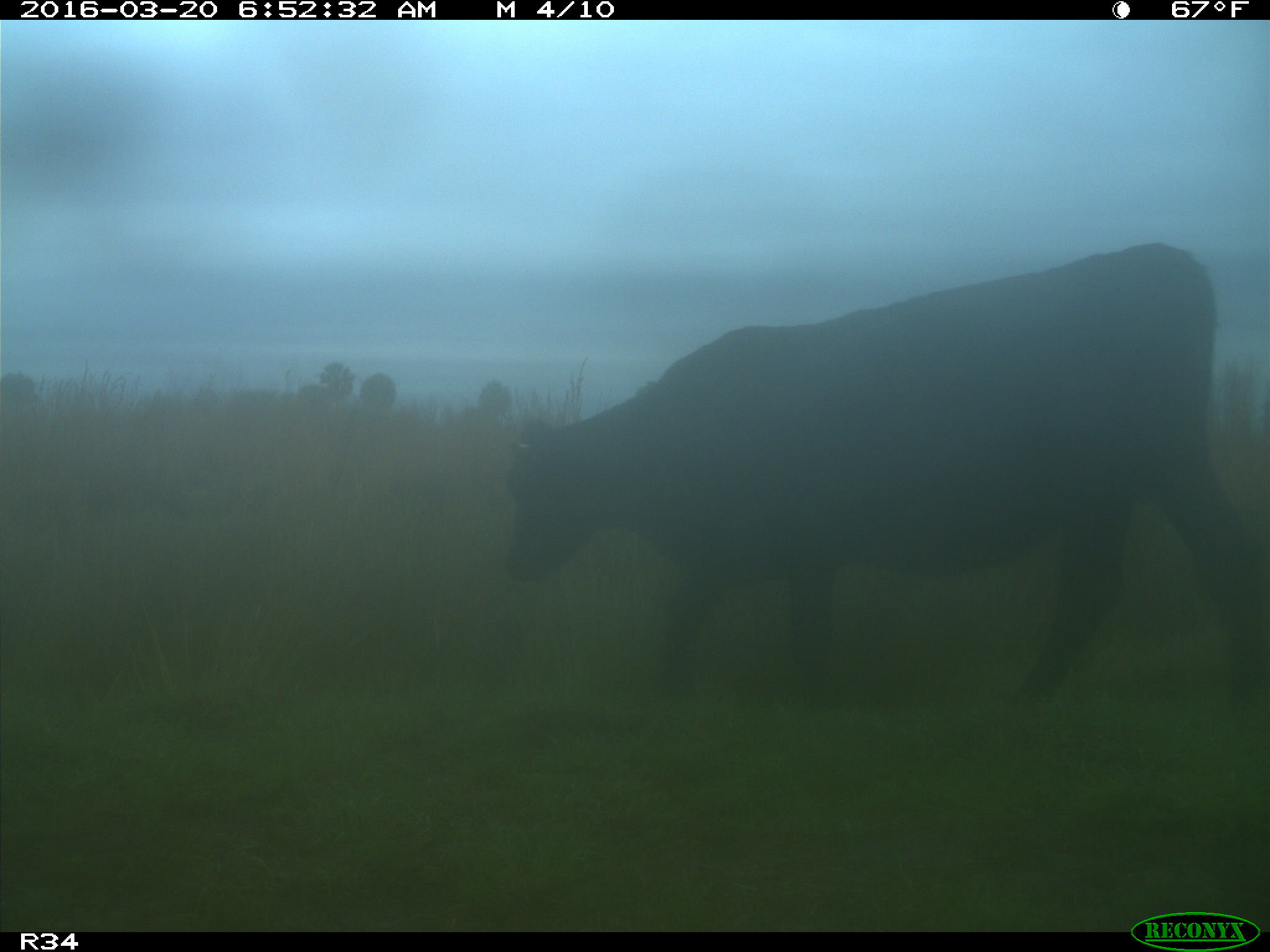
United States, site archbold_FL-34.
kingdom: Animalia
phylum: Chordata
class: Mammalia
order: Artiodactyla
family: Bovidae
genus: Bos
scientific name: Bos taurus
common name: domestic cow